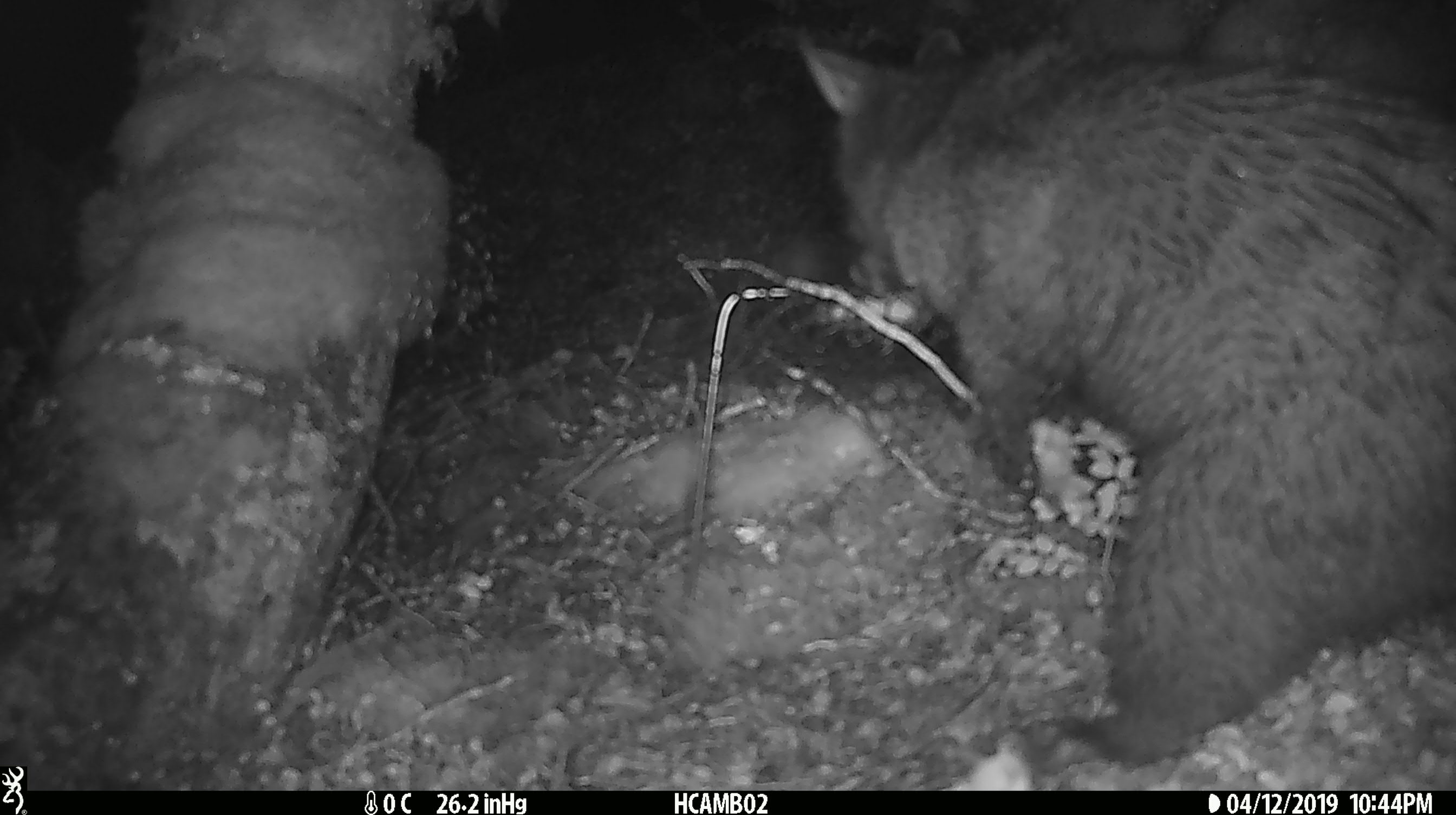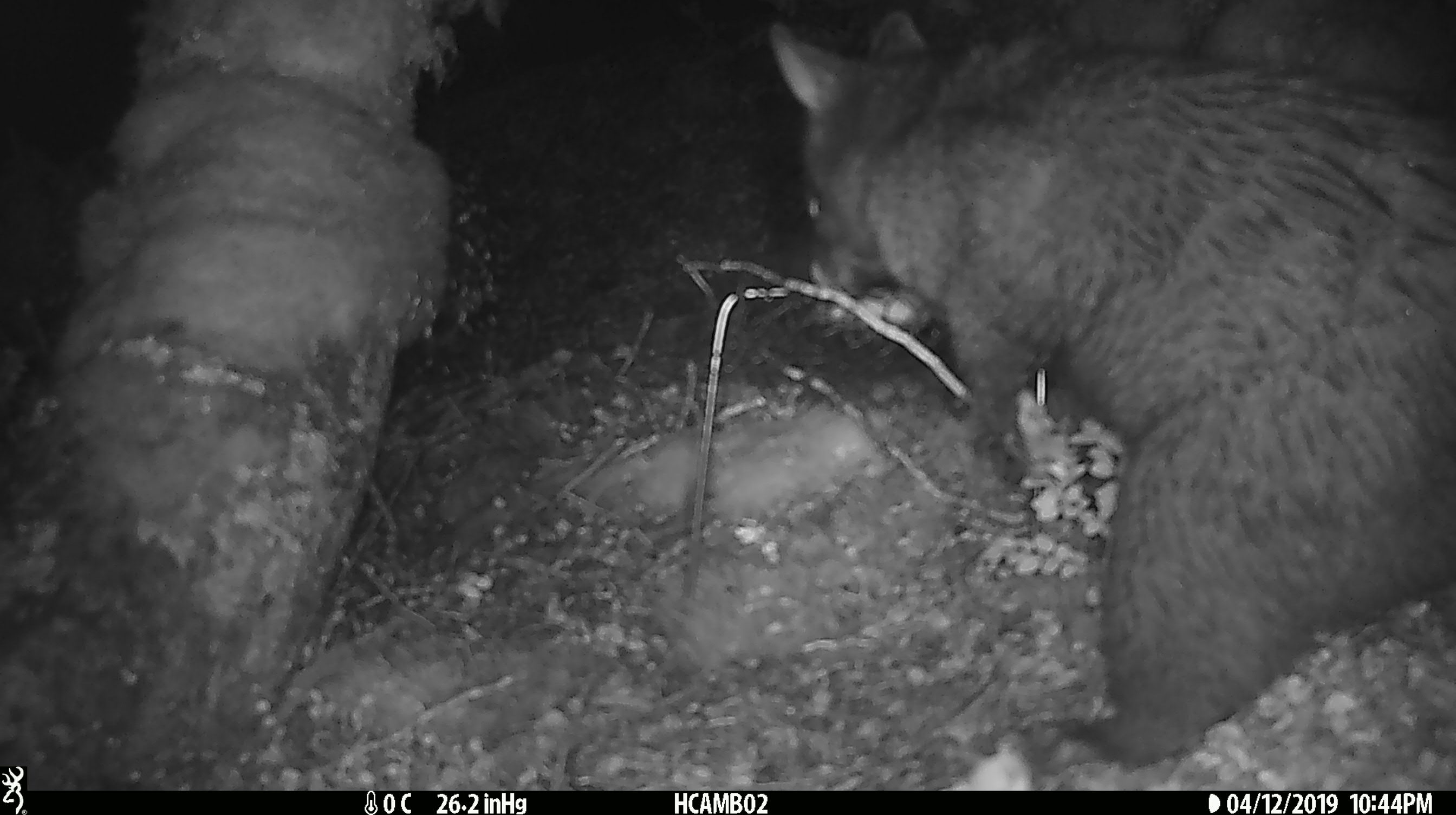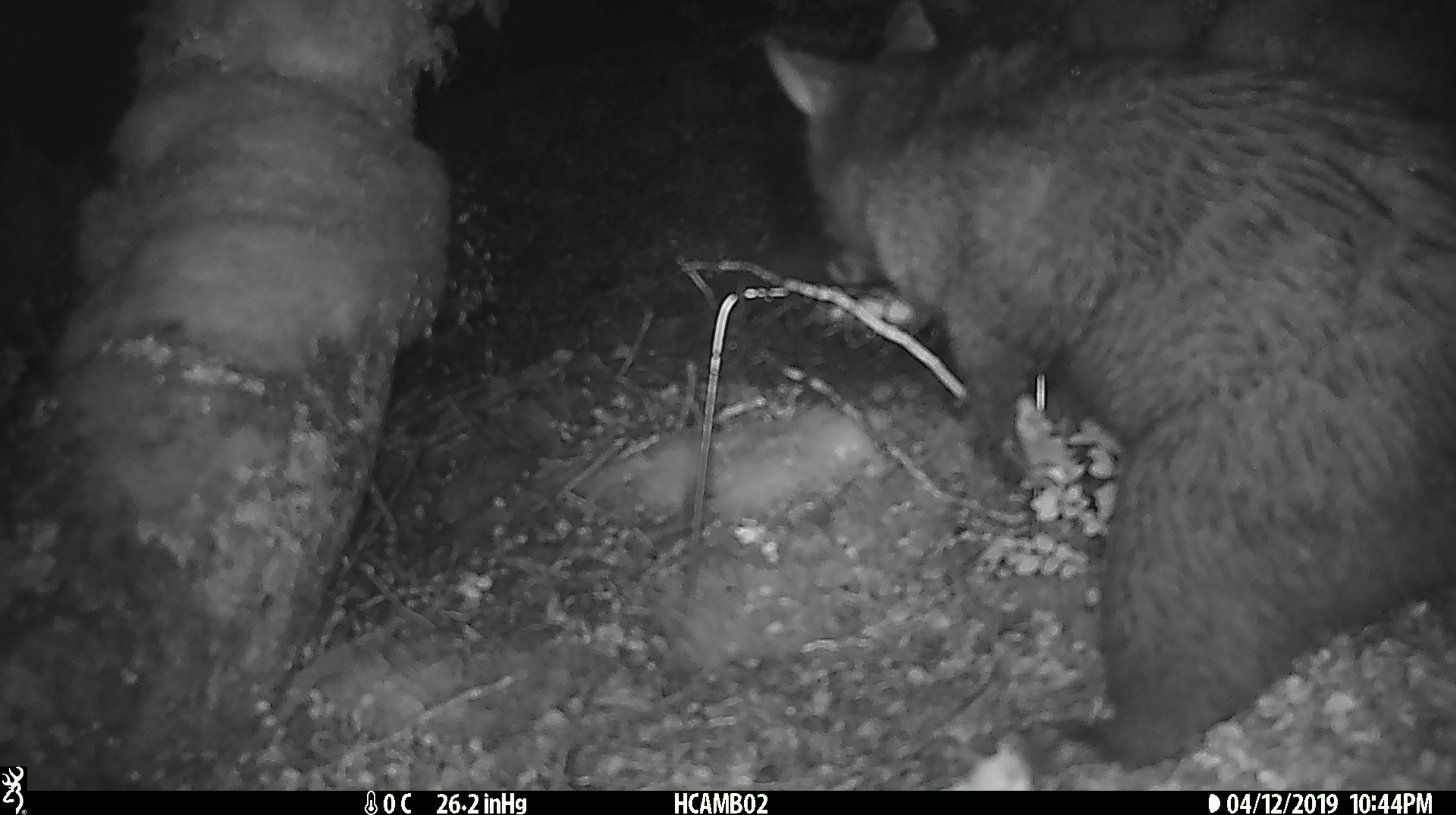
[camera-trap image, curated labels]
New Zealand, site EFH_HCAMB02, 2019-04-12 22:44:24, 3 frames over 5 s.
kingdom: Animalia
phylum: Chordata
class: Mammalia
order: Diprotodontia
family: Phalangeridae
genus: Trichosurus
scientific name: Trichosurus vulpecula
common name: common brushtail possum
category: possum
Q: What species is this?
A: Possum (common brushtail possum) (Trichosurus vulpecula).